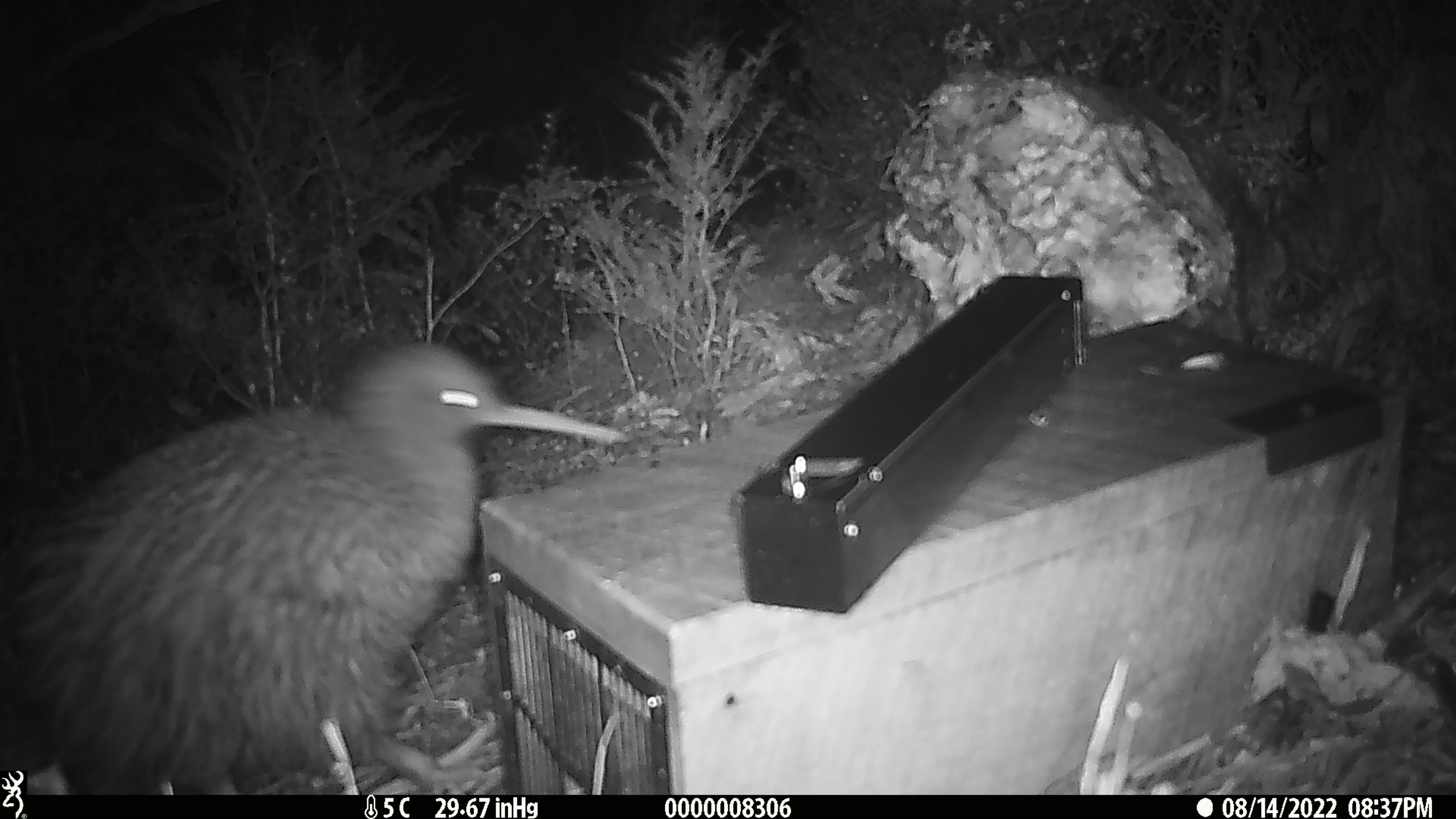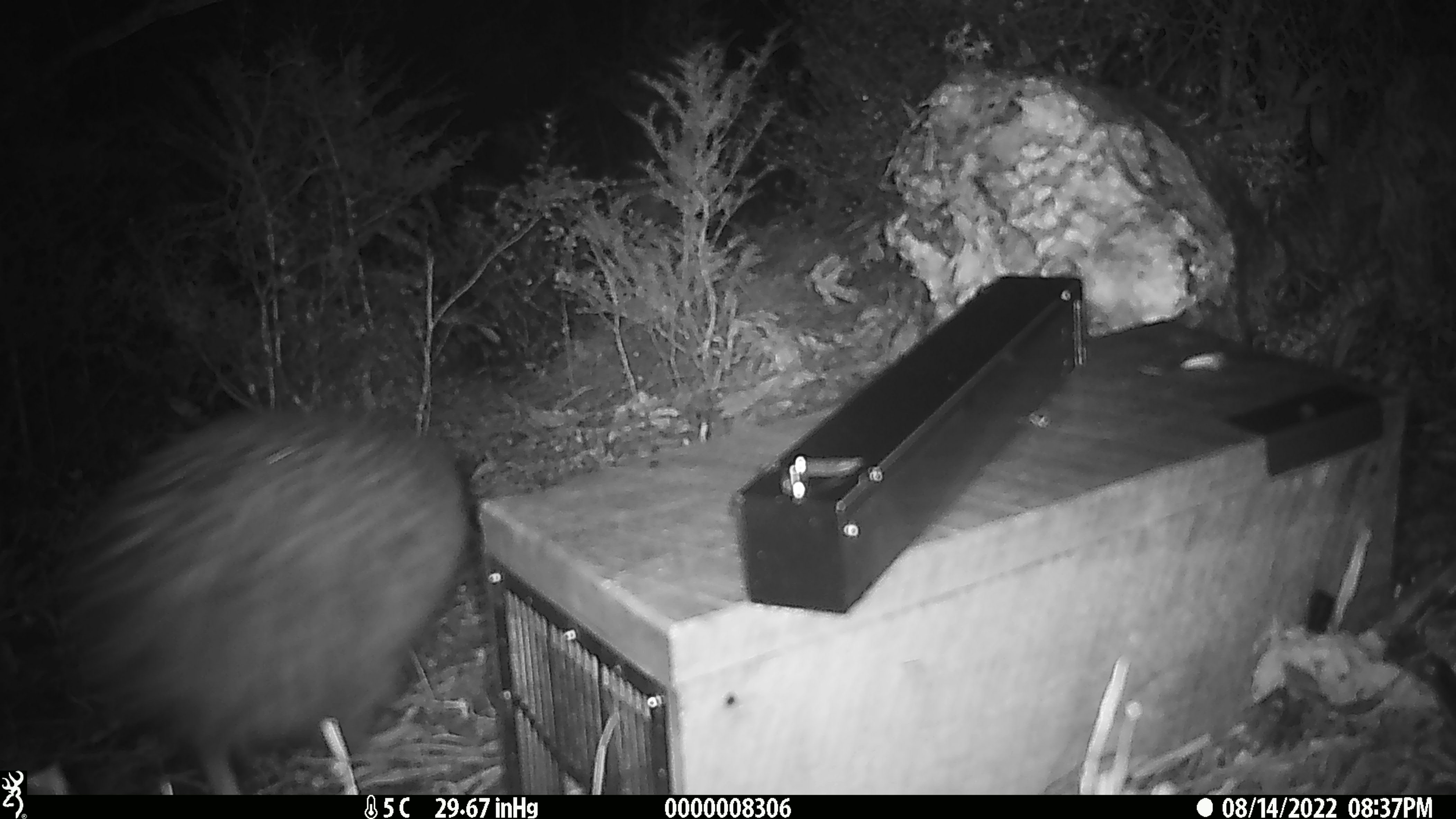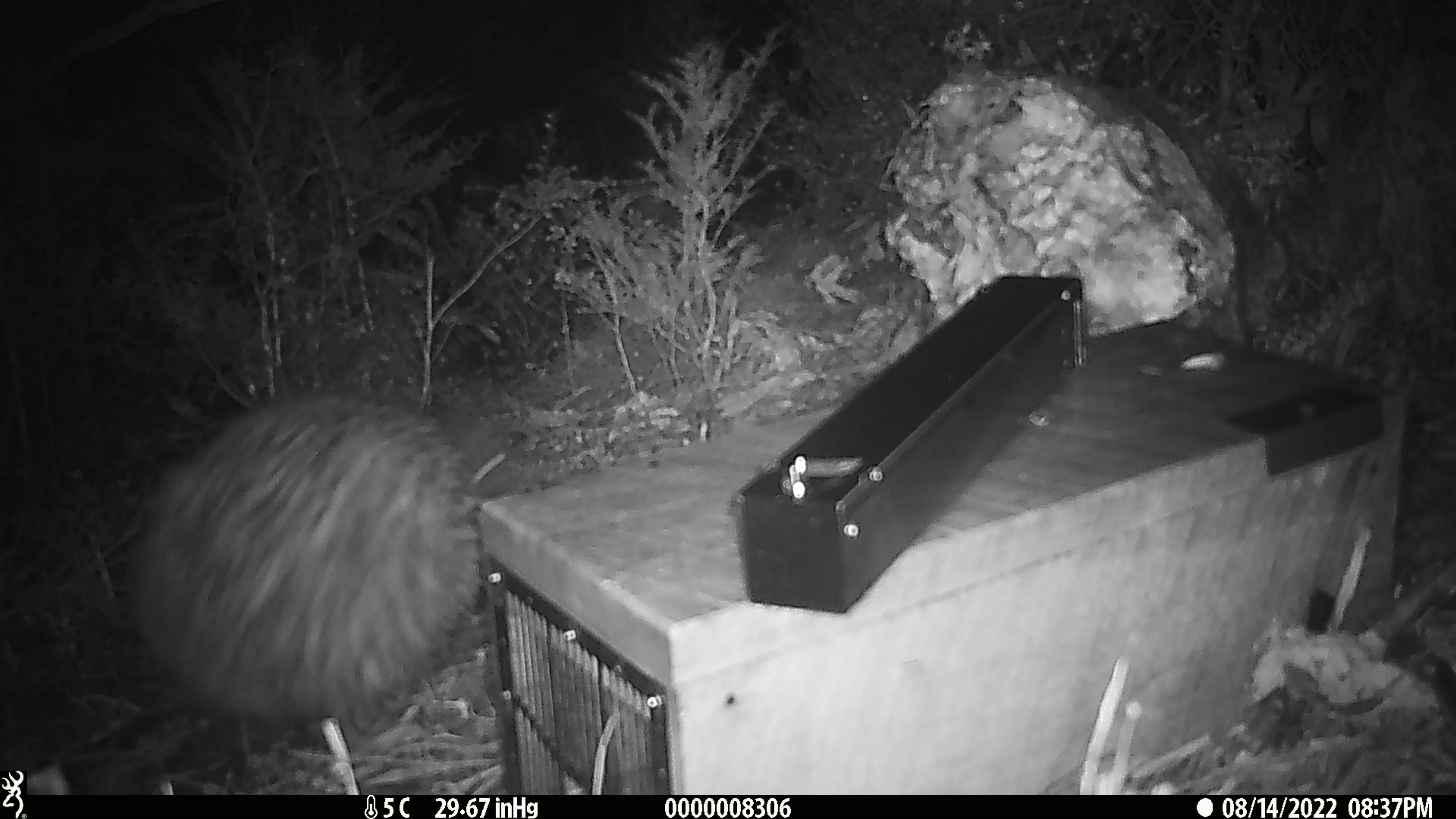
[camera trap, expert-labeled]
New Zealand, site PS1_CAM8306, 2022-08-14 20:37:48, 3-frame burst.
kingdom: Animalia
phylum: Chordata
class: Aves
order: Apterygiformes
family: Apterygidae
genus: Apteryx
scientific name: Apteryx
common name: kiwi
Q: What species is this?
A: Kiwi (Apteryx).